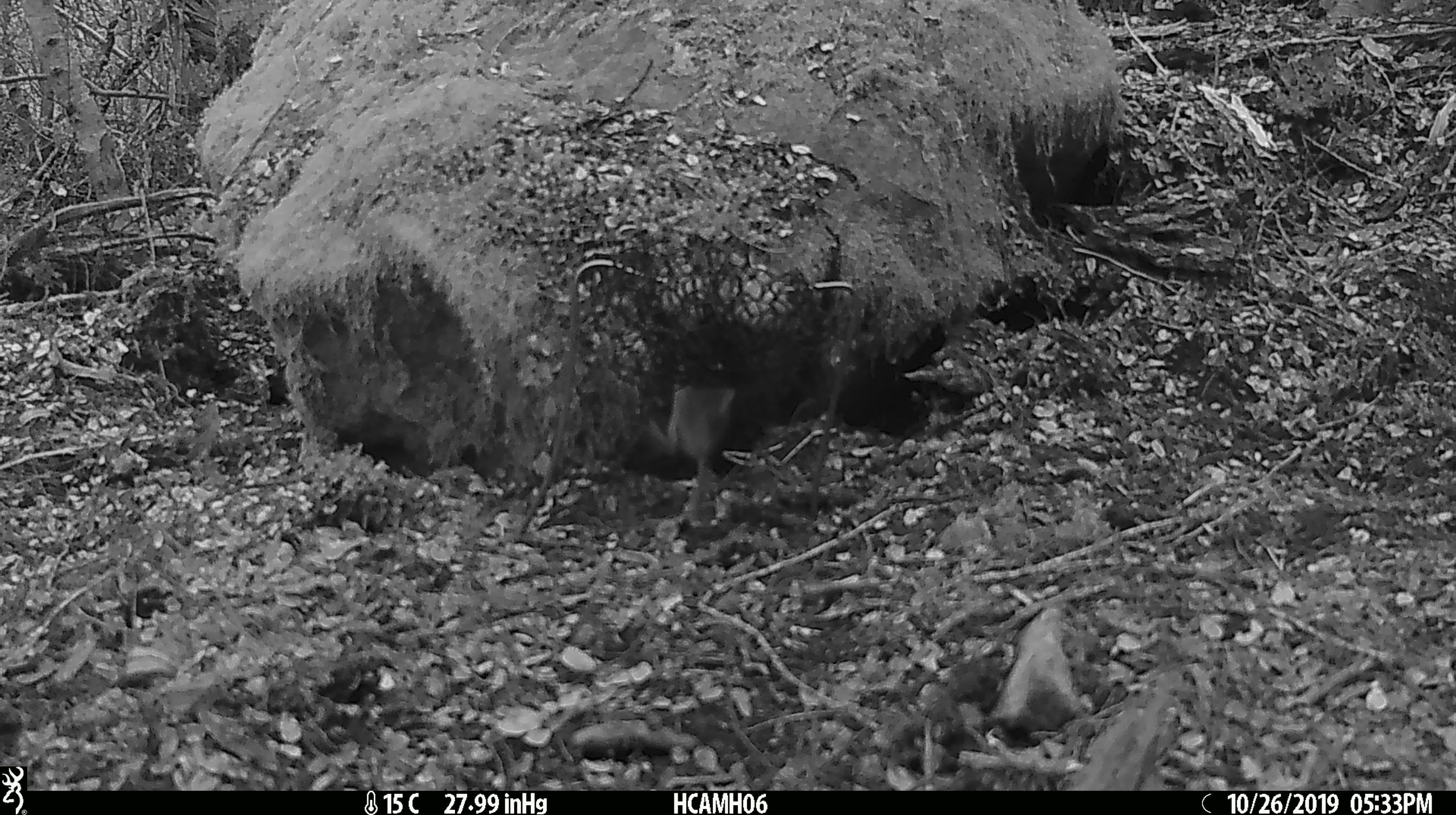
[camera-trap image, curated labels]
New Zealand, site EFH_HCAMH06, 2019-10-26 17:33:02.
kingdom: Animalia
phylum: Chordata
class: Mammalia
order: Rodentia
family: Muridae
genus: Mus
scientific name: Mus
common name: mouse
Mouse (Mus).